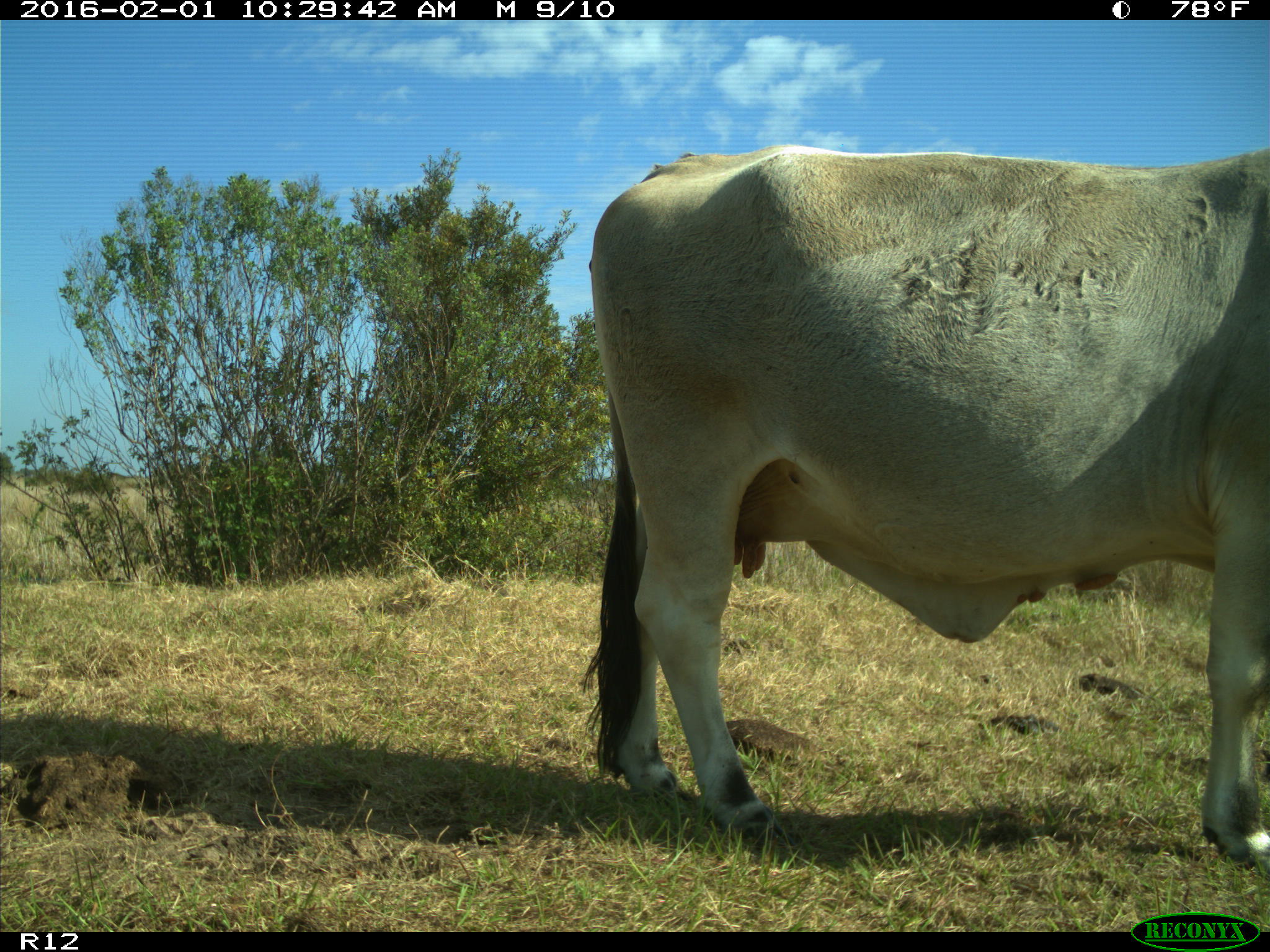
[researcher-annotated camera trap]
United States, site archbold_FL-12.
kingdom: Animalia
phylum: Chordata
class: Mammalia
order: Artiodactyla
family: Bovidae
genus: Bos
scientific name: Bos taurus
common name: domestic cow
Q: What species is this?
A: Bos taurus (domestic cow).